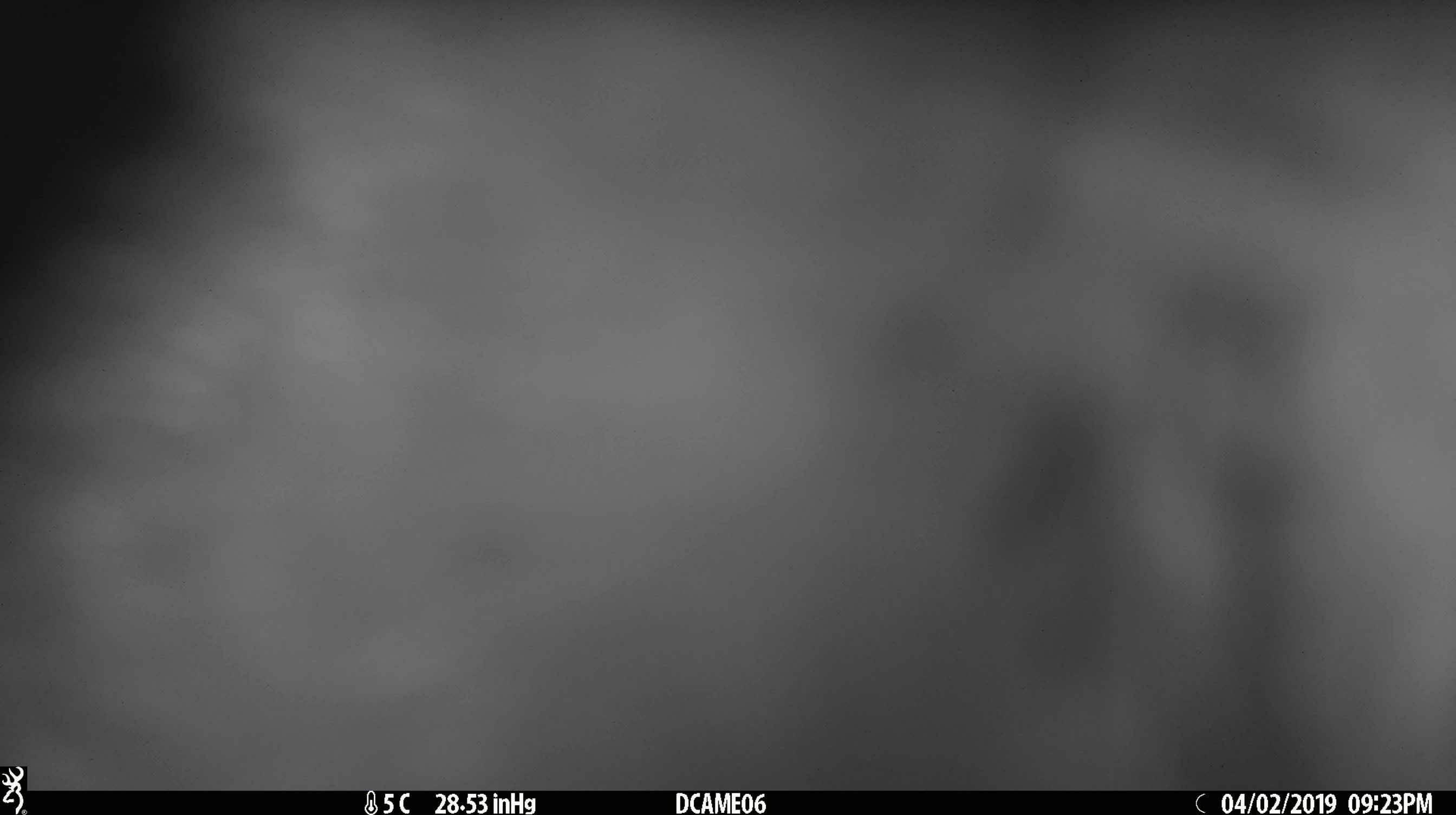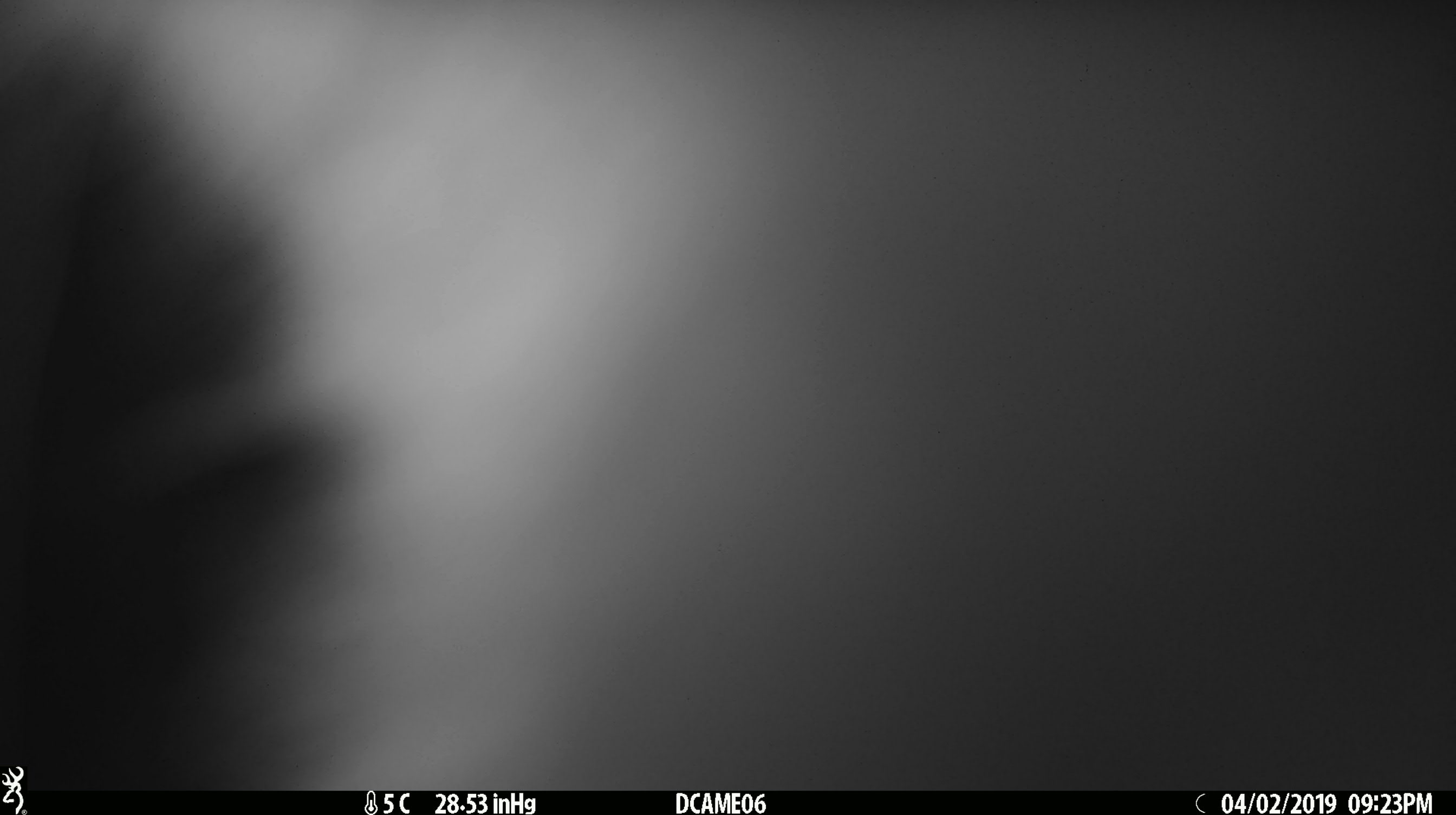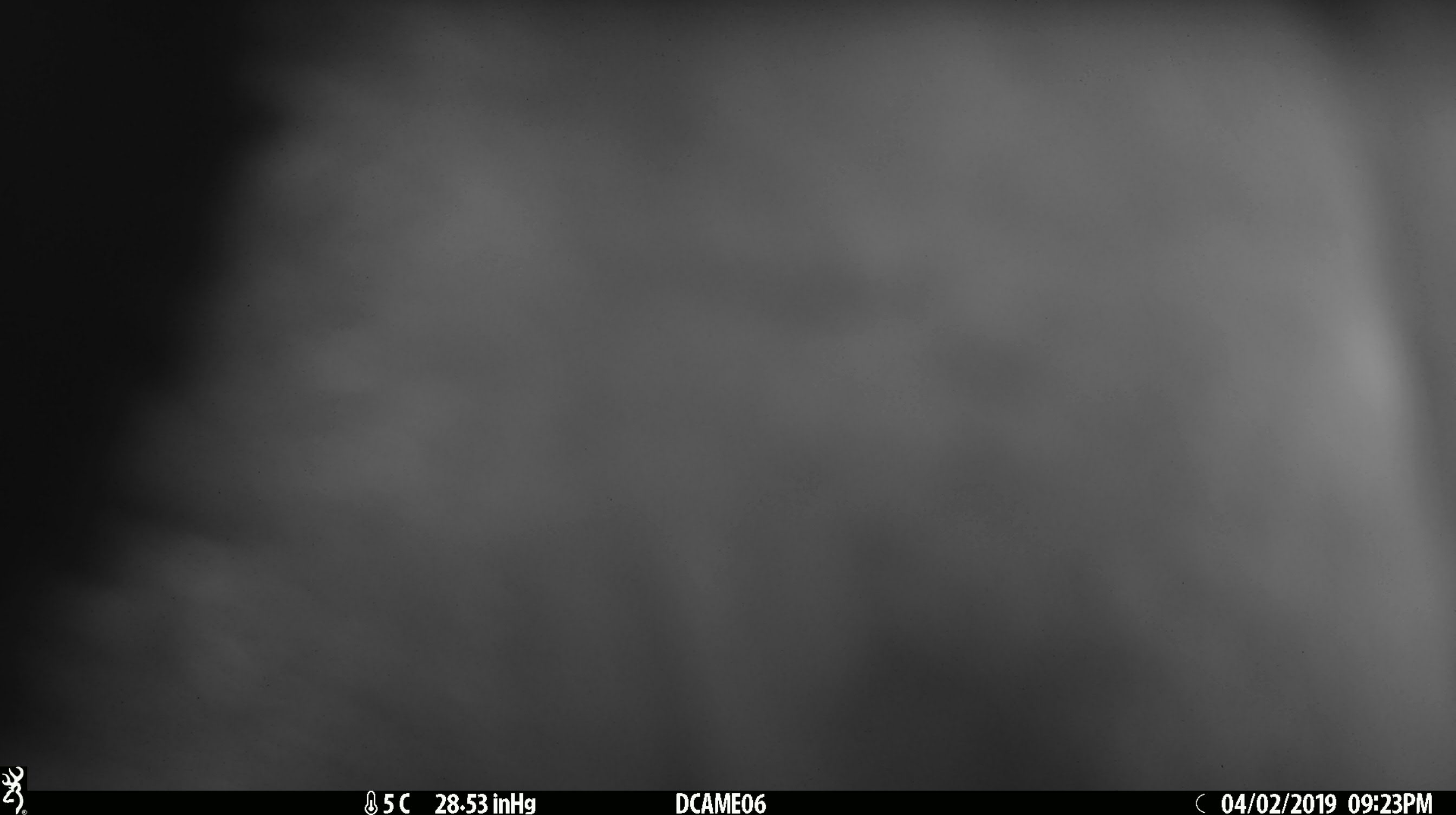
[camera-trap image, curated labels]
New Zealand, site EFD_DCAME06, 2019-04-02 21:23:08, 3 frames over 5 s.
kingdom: Animalia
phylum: Chordata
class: Mammalia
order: Diprotodontia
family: Phalangeridae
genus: Trichosurus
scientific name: Trichosurus vulpecula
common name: common brushtail possum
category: possum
Possum (common brushtail possum) (Trichosurus vulpecula).